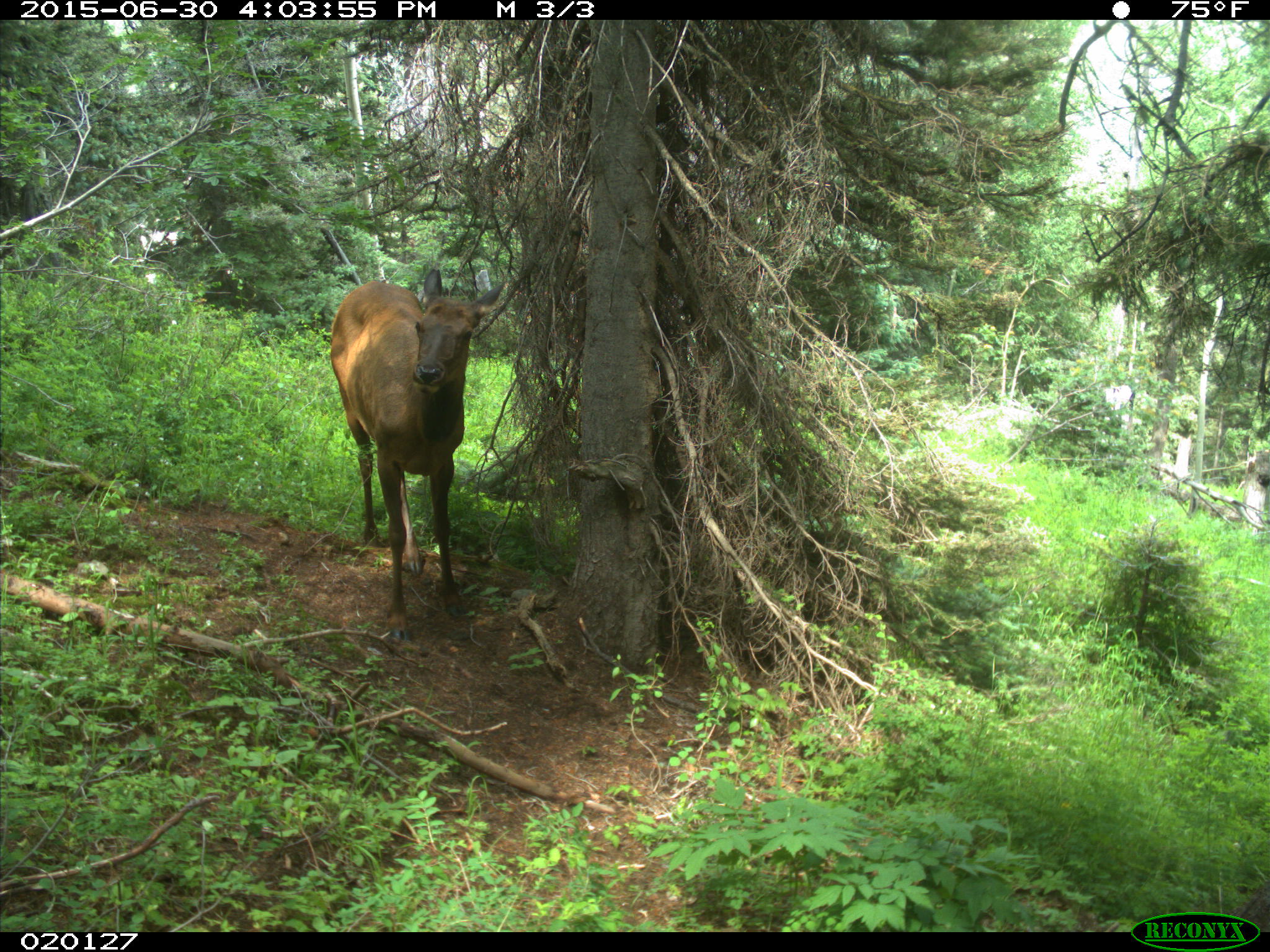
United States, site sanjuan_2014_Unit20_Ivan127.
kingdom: Animalia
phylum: Chordata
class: Mammalia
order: Artiodactyla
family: Cervidae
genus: Cervus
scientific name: Cervus elaphus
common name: red deer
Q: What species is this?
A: Cervus elaphus (red deer).